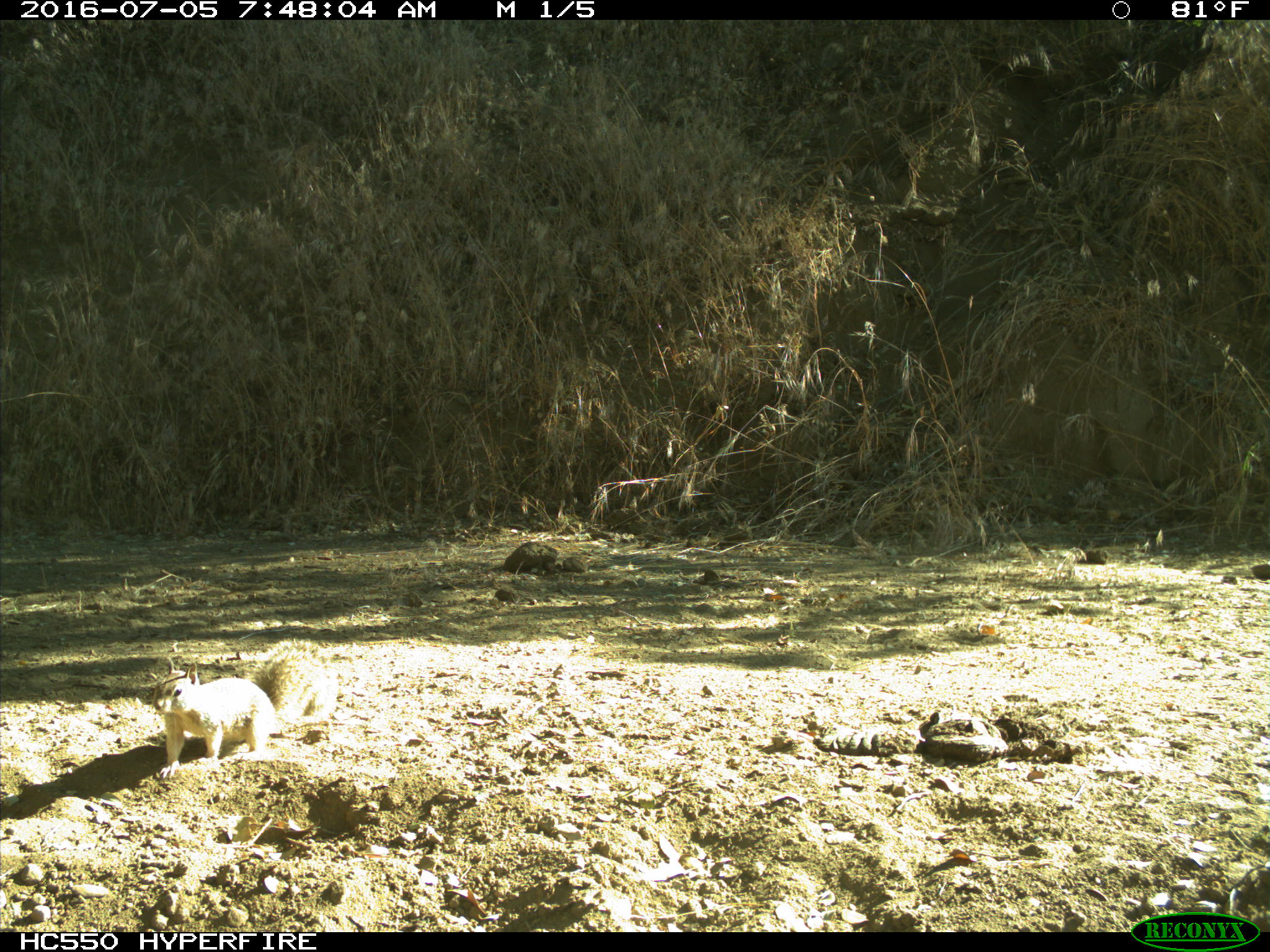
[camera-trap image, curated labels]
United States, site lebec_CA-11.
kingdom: Animalia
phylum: Chordata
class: Mammalia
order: Rodentia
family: Sciuridae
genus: Otospermophilus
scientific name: Otospermophilus beecheyi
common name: california ground squirrel